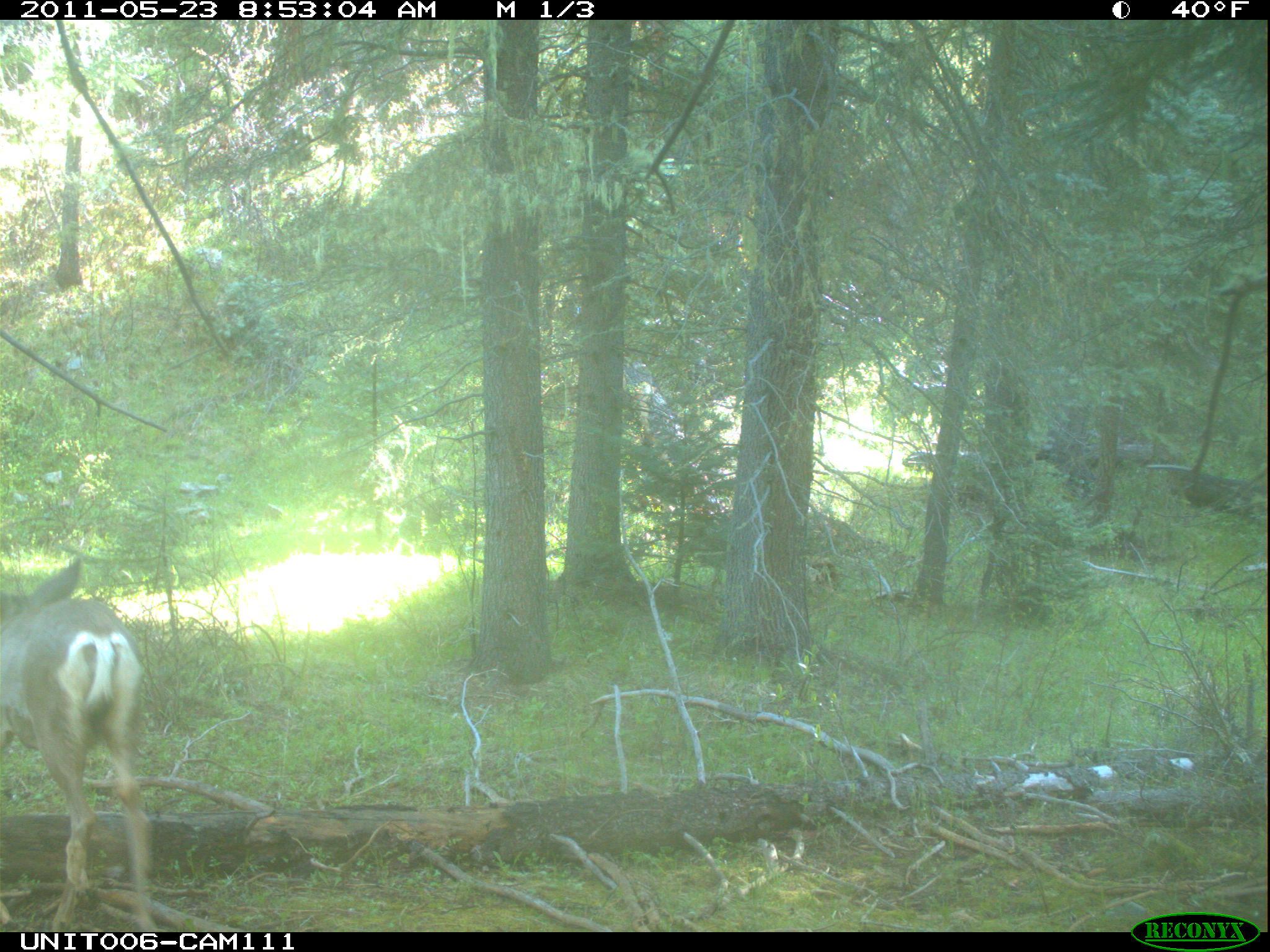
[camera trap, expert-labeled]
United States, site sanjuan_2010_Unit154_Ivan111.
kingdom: Animalia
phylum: Chordata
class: Mammalia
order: Artiodactyla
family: Cervidae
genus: Odocoileus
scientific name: Odocoileus hemionus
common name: mule deer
Odocoileus hemionus (mule deer).